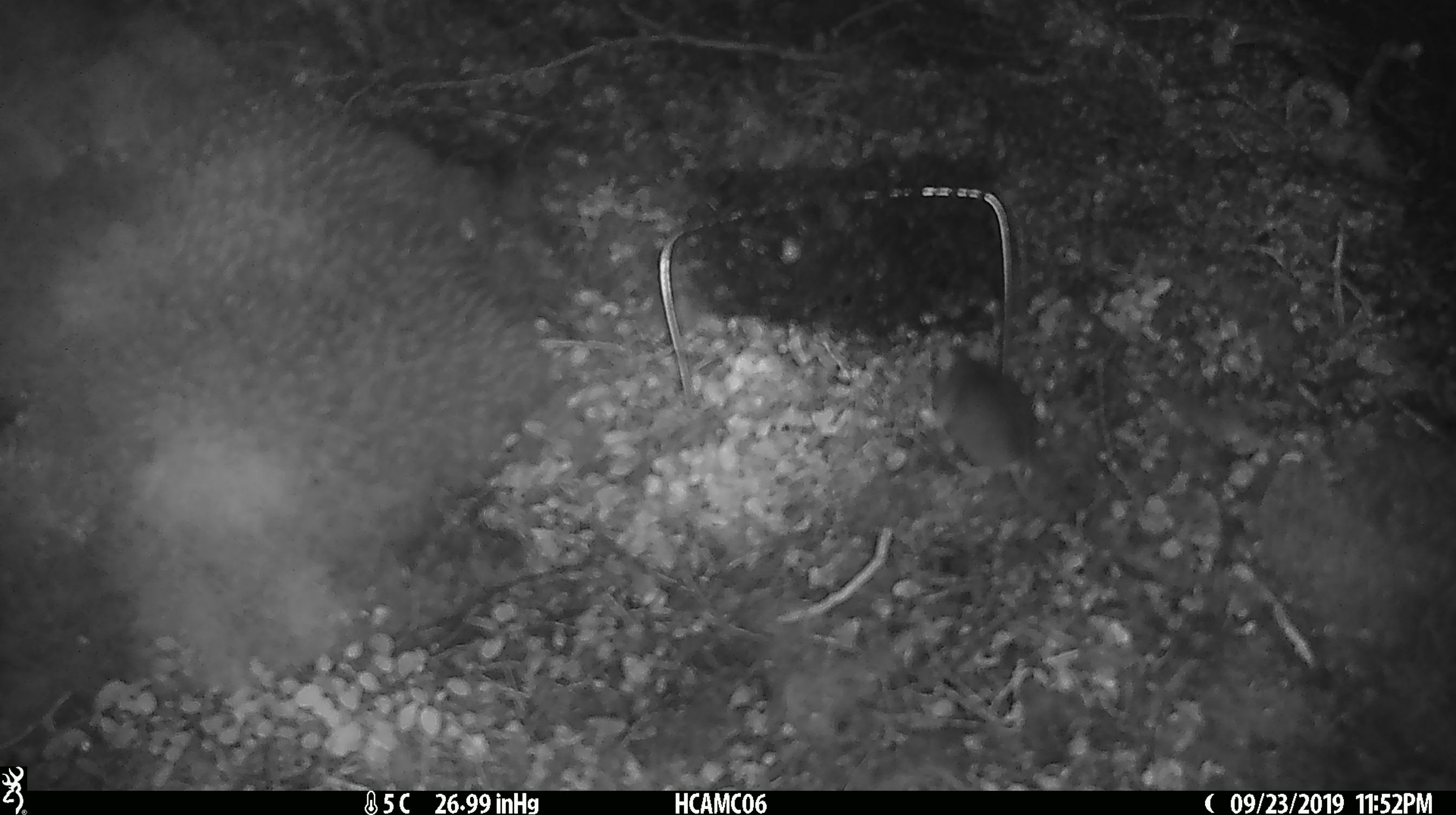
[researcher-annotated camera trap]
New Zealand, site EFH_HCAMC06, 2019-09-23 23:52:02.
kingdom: Animalia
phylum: Chordata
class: Mammalia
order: Rodentia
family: Muridae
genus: Mus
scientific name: Mus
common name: mouse